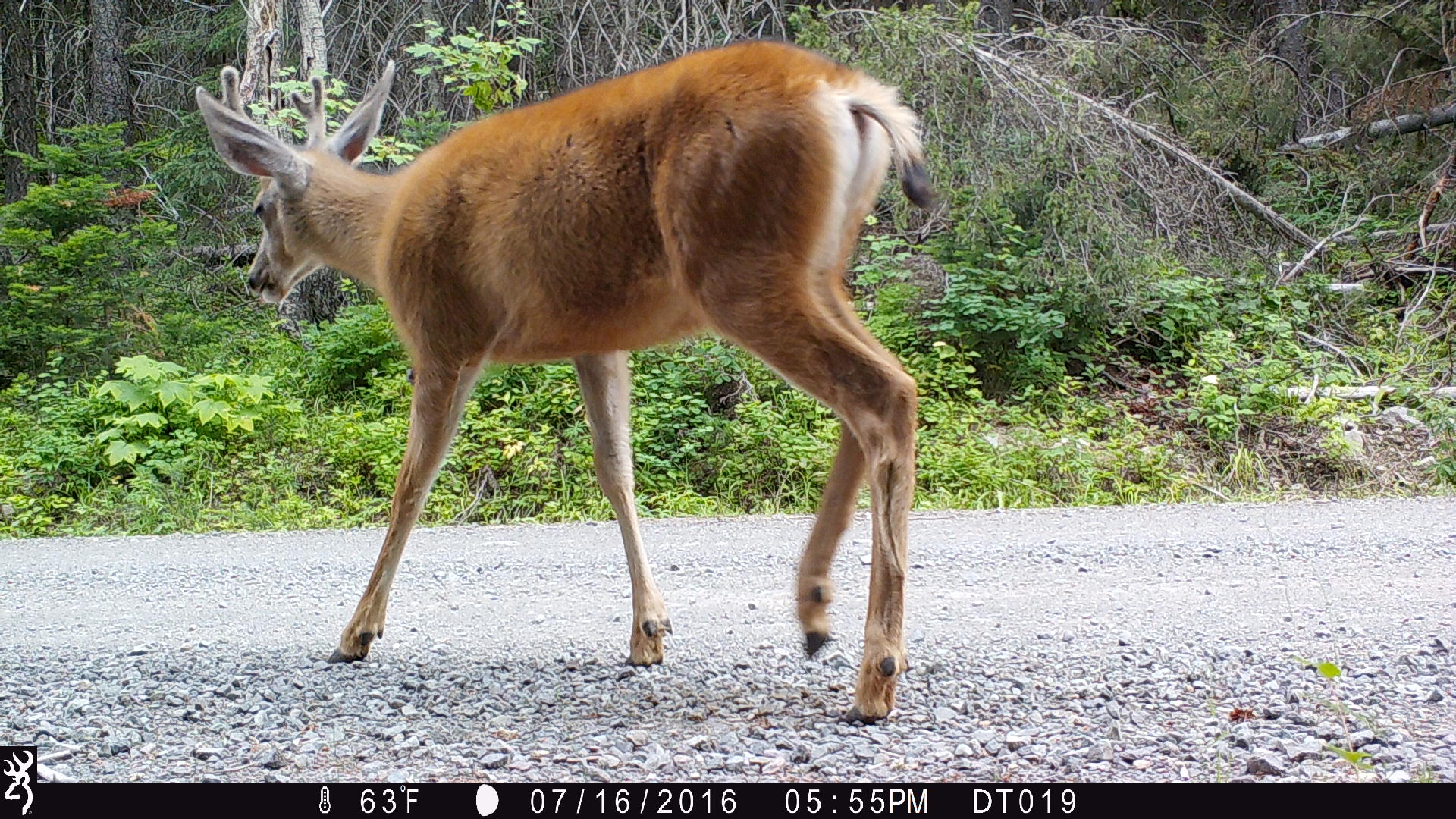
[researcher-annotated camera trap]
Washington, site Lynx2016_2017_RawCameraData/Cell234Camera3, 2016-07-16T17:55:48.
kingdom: Animalia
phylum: Chordata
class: Mammalia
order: Artiodactyla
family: Cervidae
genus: Odocoileus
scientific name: Odocoileus hemionus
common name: mule deer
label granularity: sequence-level